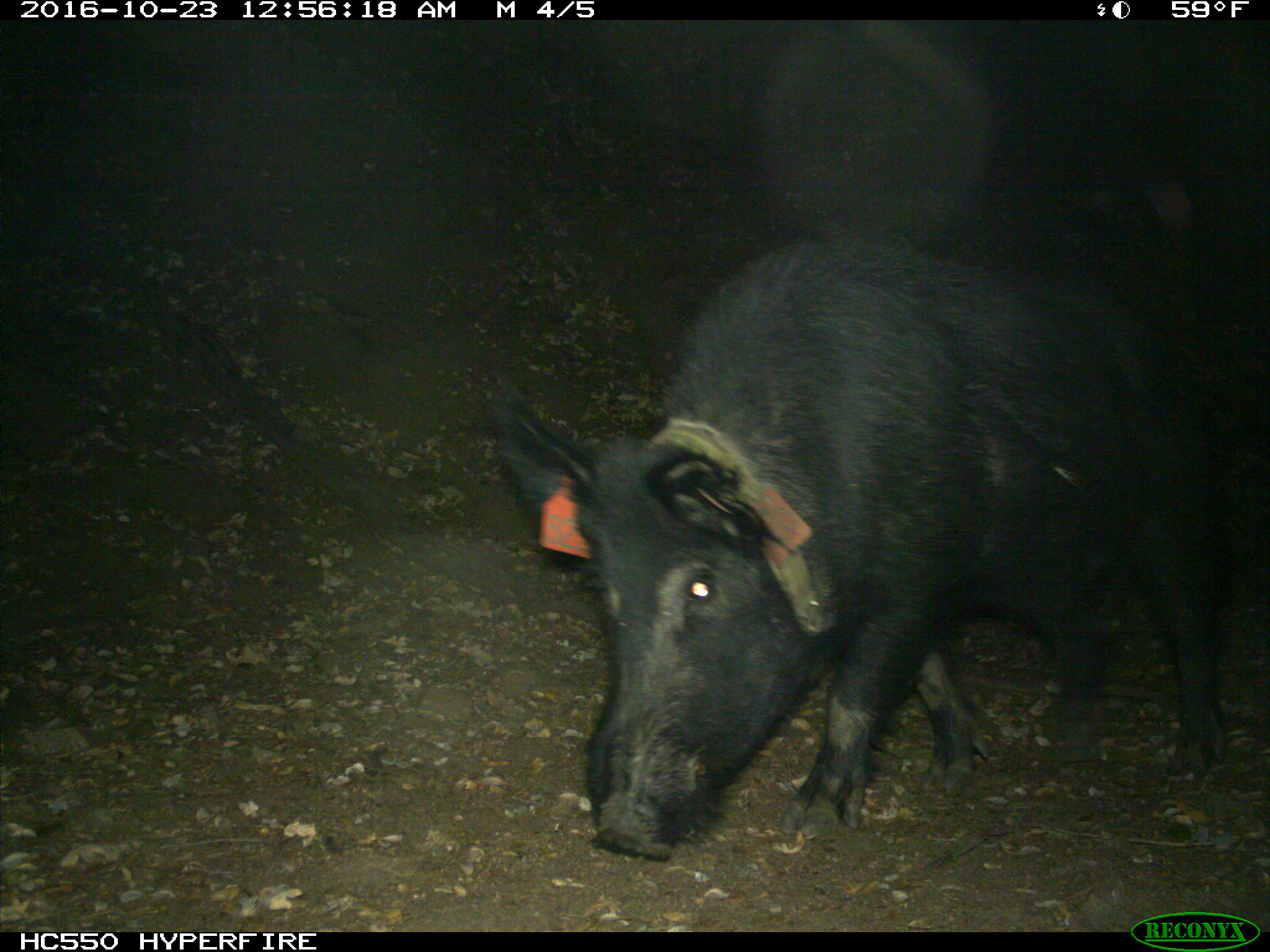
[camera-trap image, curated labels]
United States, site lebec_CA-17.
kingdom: Animalia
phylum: Chordata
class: Mammalia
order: Artiodactyla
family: Suidae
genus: Sus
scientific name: Sus scrofa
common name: wild boar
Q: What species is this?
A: Sus scrofa (wild boar).